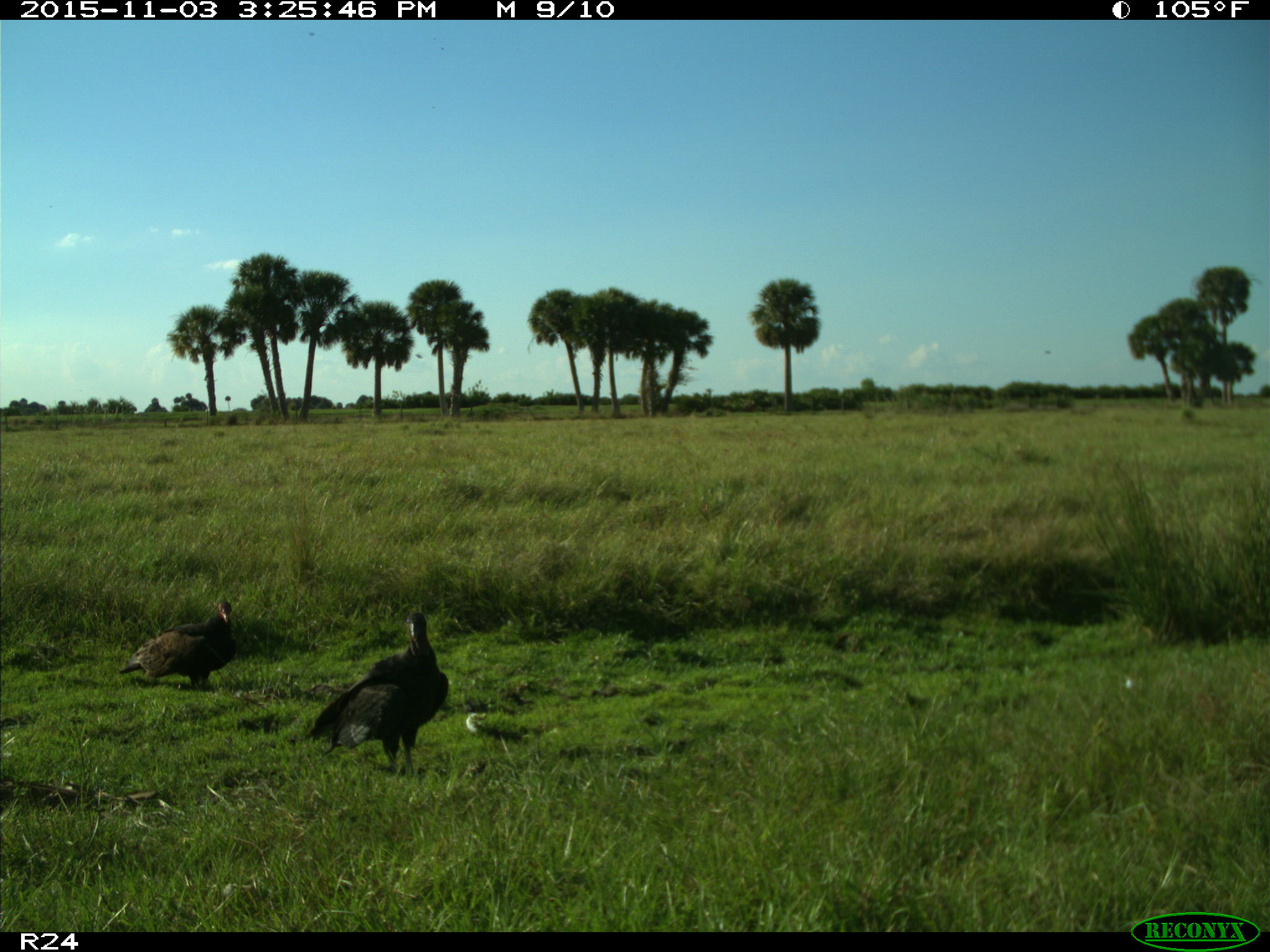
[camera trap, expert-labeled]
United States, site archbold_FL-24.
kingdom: Animalia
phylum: Chordata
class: Aves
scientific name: Aves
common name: birds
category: unidentified bird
Unidentified bird (birds) (Aves).